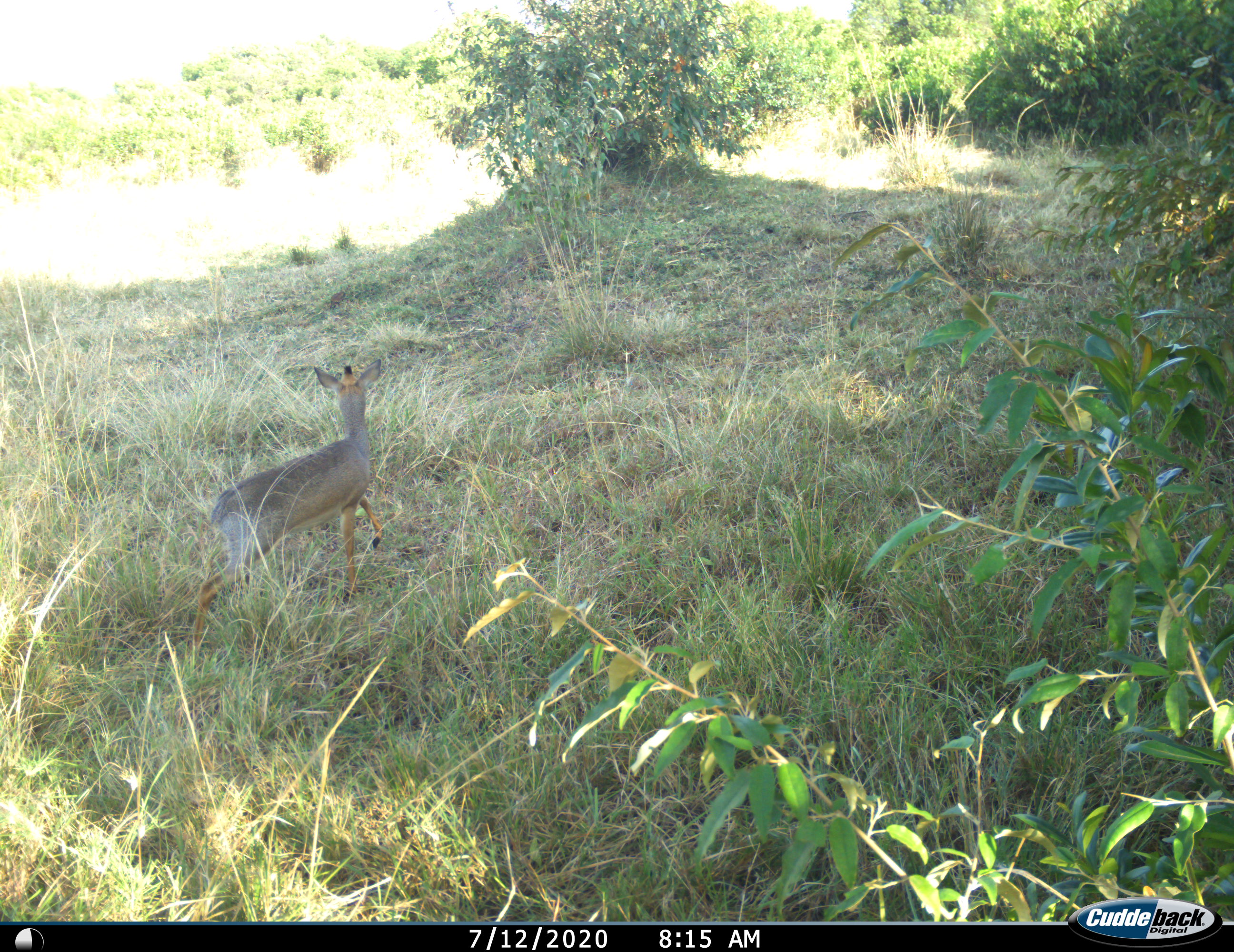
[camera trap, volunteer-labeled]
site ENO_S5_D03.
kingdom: Animalia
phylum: Chordata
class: Mammalia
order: Artiodactyla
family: Bovidae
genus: Madoqua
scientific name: Madoqua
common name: dik-dik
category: dikdik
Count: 1.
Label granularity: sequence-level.